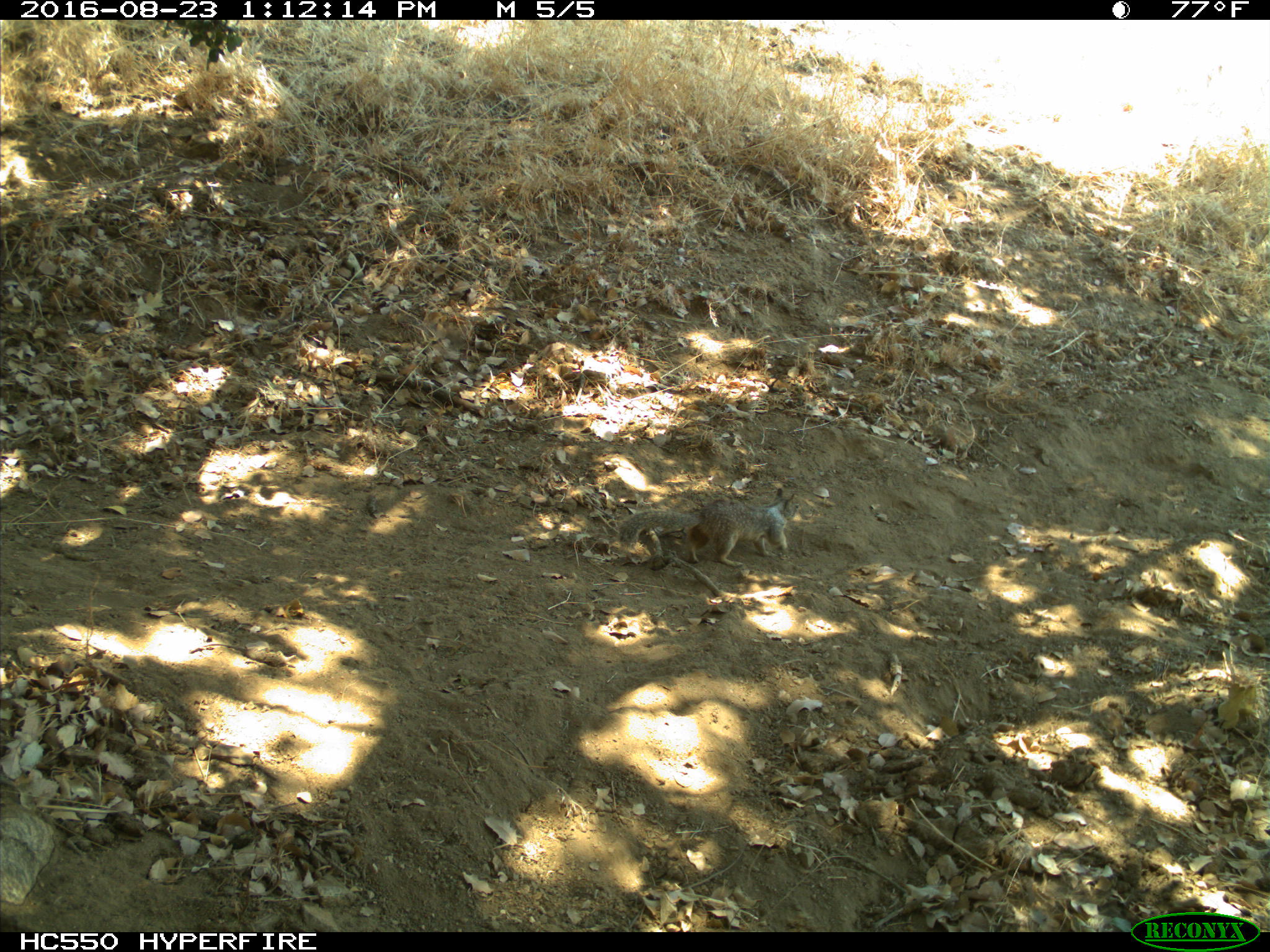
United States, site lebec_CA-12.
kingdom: Animalia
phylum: Chordata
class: Mammalia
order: Rodentia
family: Sciuridae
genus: Otospermophilus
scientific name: Otospermophilus beecheyi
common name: california ground squirrel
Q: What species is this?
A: Otospermophilus beecheyi (california ground squirrel).